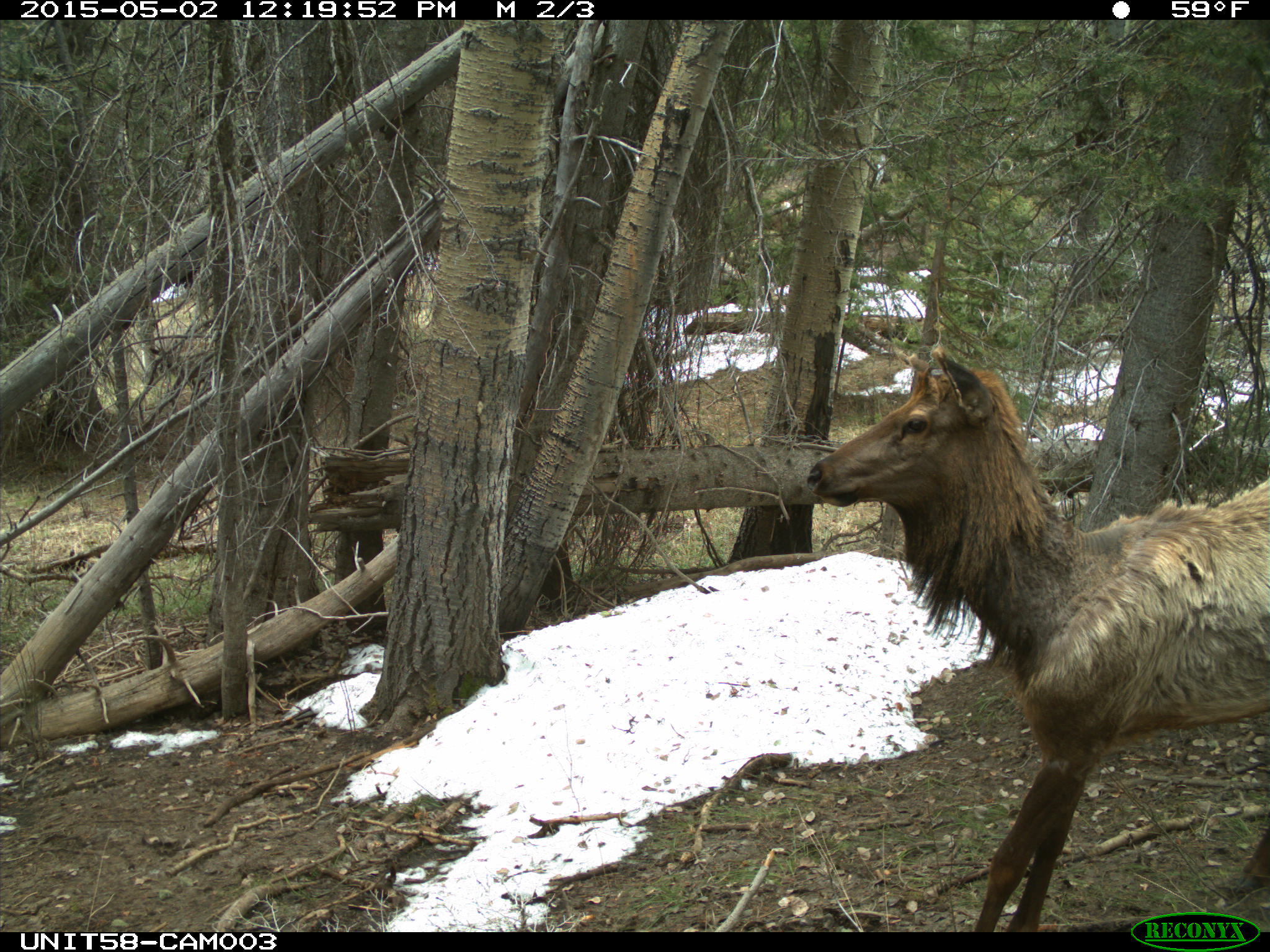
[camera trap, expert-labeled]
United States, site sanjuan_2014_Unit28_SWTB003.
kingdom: Animalia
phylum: Chordata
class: Mammalia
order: Artiodactyla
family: Cervidae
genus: Cervus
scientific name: Cervus elaphus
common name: red deer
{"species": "Cervus elaphus (red deer)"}